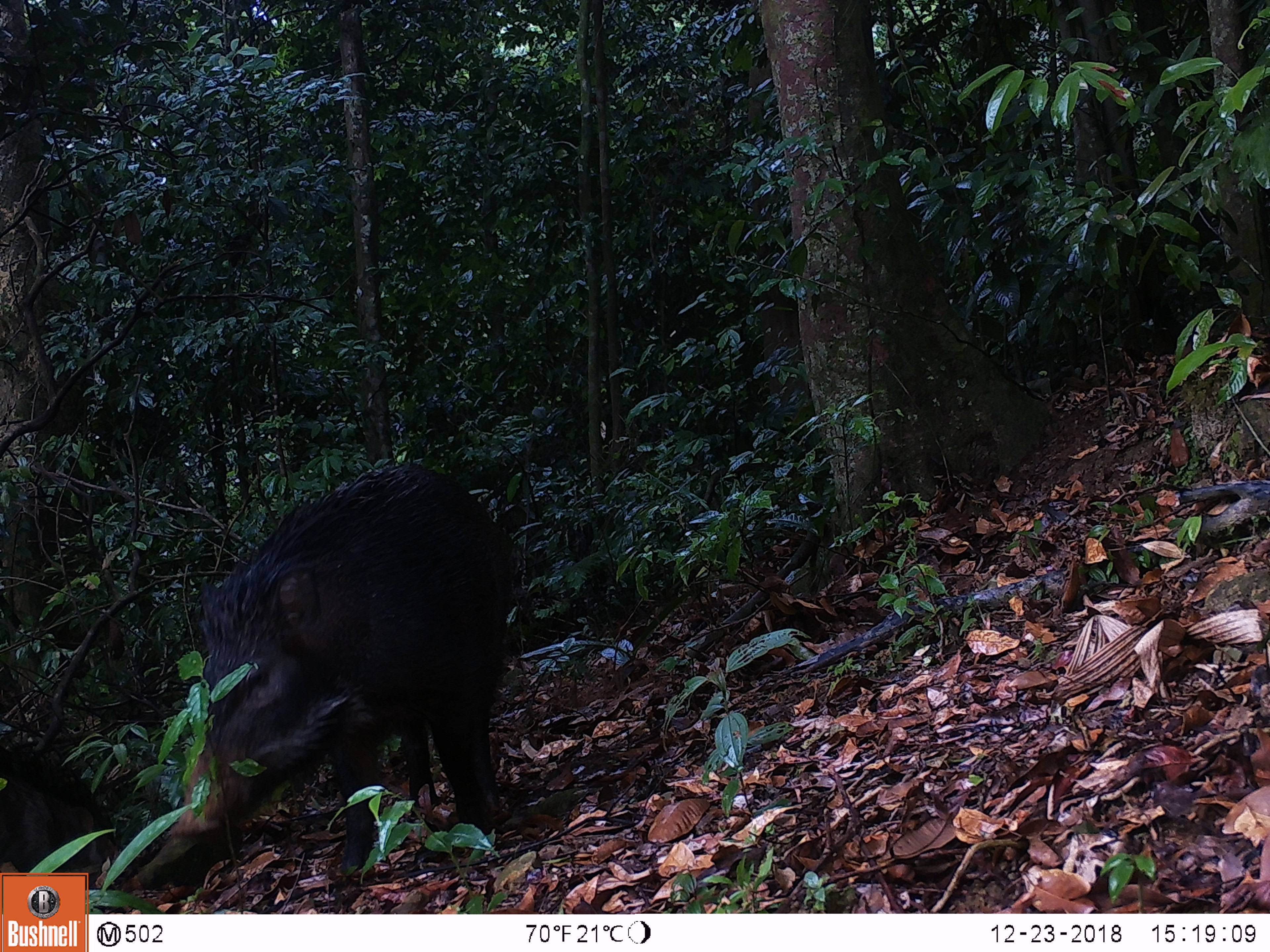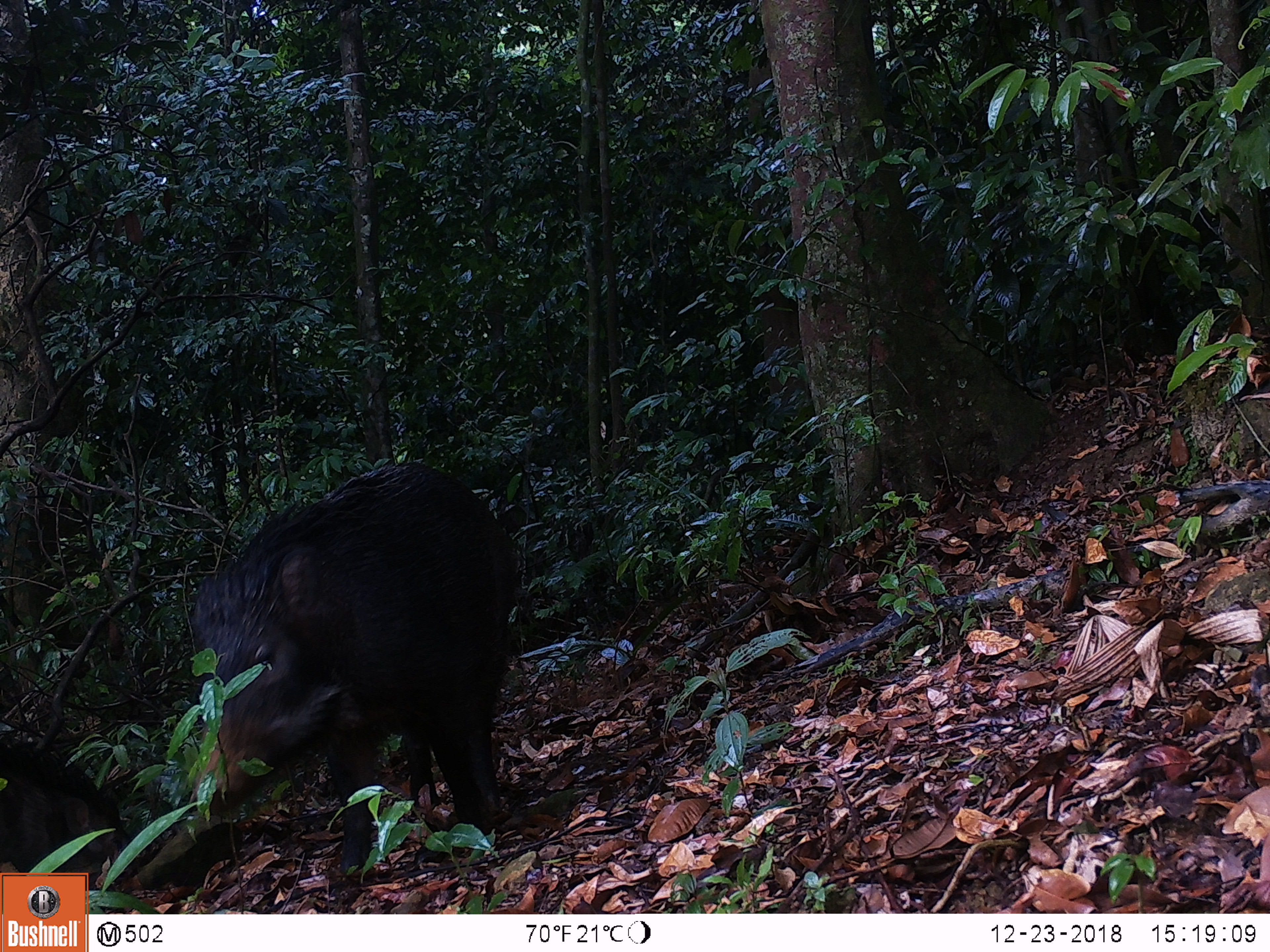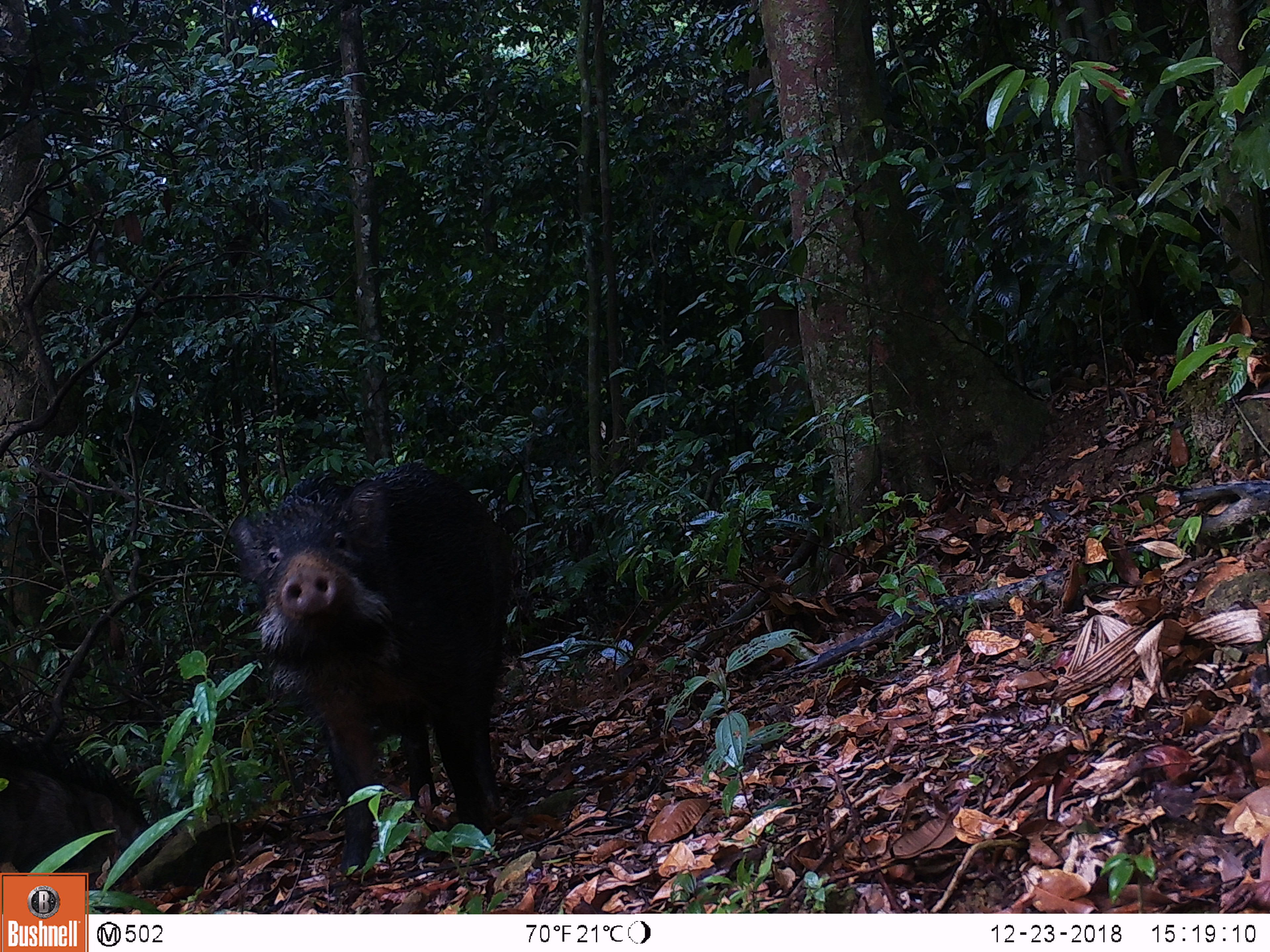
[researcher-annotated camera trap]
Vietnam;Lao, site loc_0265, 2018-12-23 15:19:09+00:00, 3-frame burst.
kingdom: Animalia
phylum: Chordata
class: Mammalia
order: Artiodactyla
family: Suidae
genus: Sus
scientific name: Sus scrofa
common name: eurasian wild pig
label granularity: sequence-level